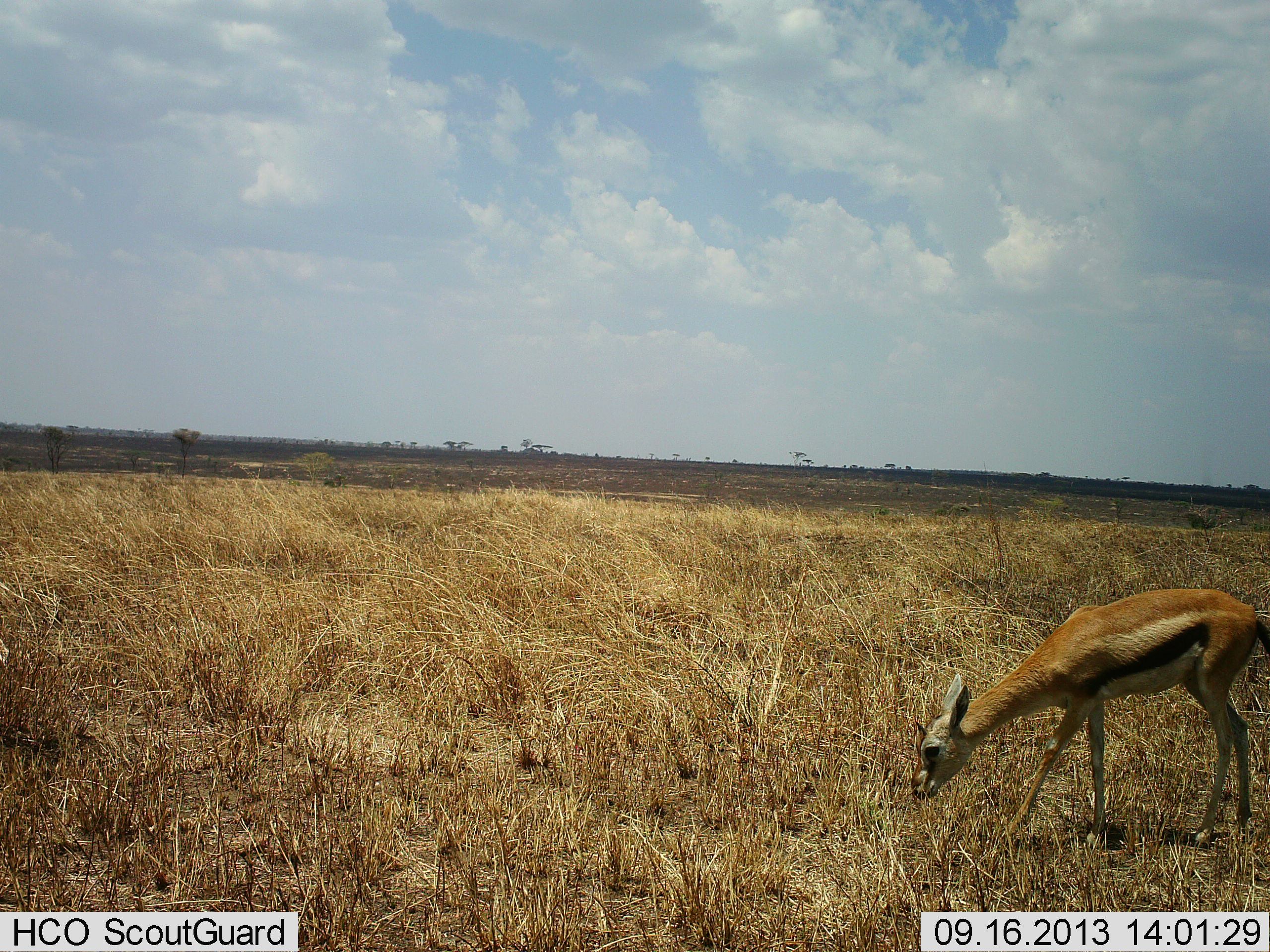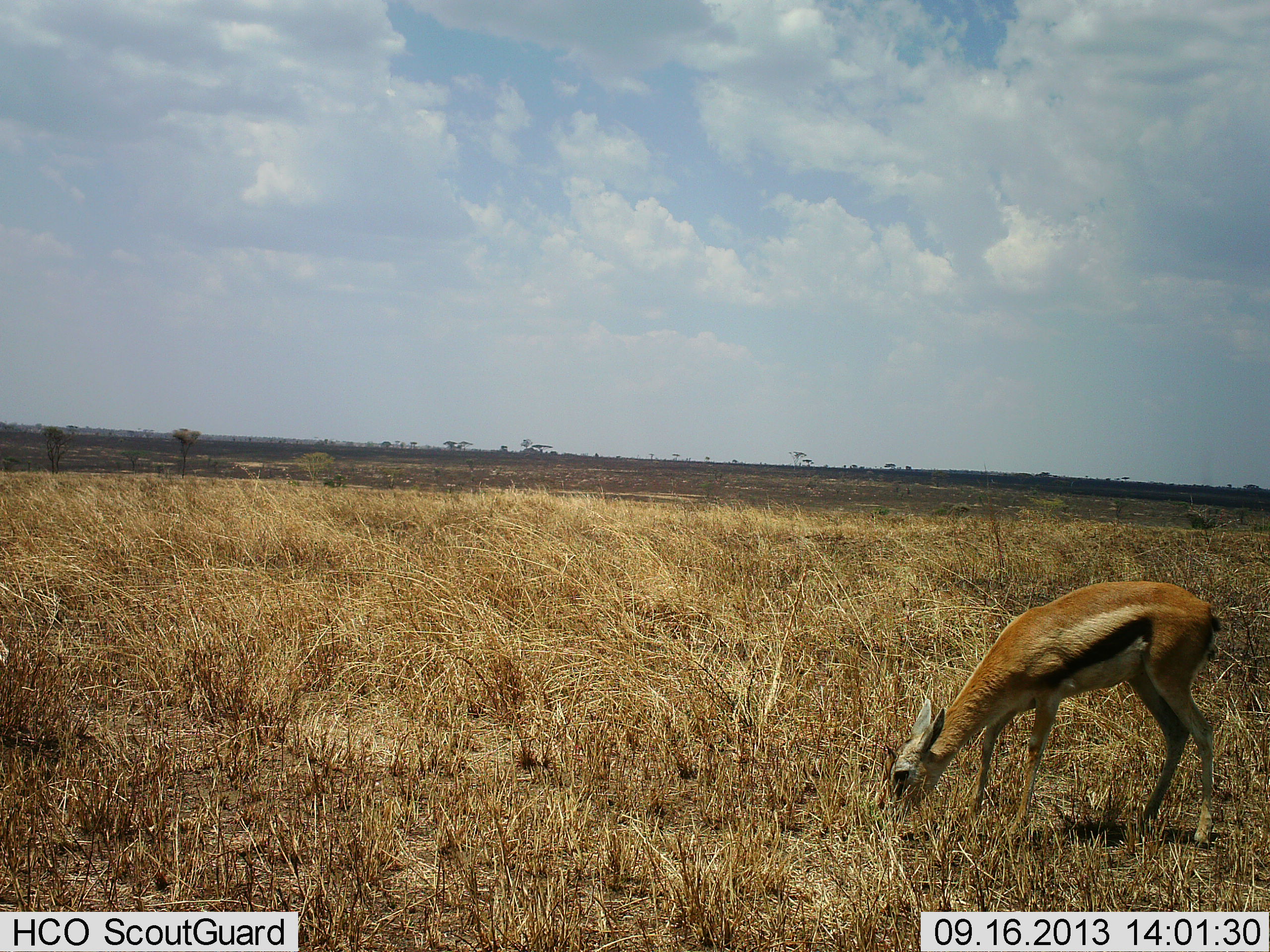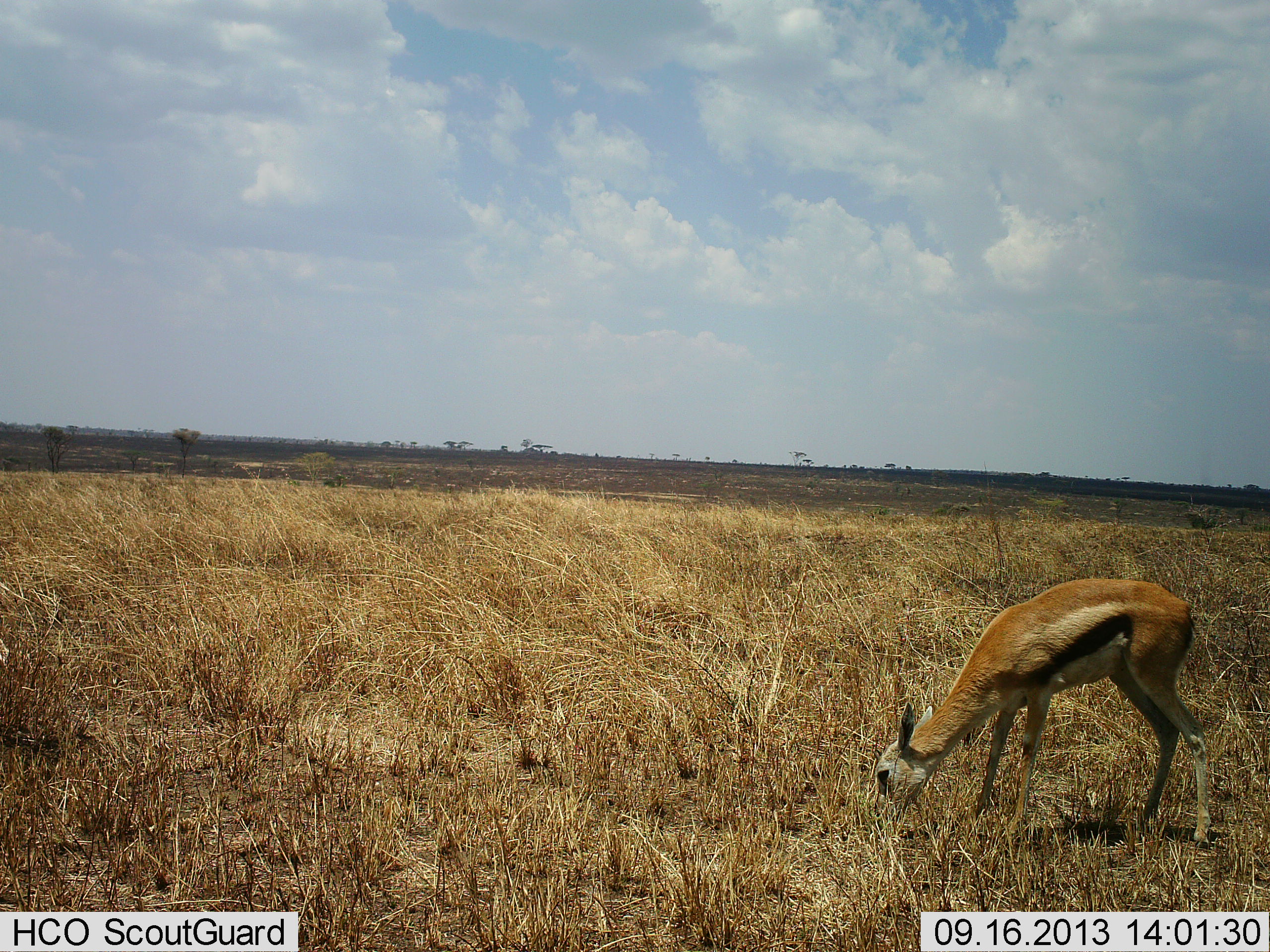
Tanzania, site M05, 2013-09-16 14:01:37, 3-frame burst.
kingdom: Animalia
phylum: Chordata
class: Mammalia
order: Artiodactyla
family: Bovidae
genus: Eudorcas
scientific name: Eudorcas thomsonii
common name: thomson's gazelle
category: gazellethomsons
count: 1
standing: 33%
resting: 0%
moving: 0%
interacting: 0%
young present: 0%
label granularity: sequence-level